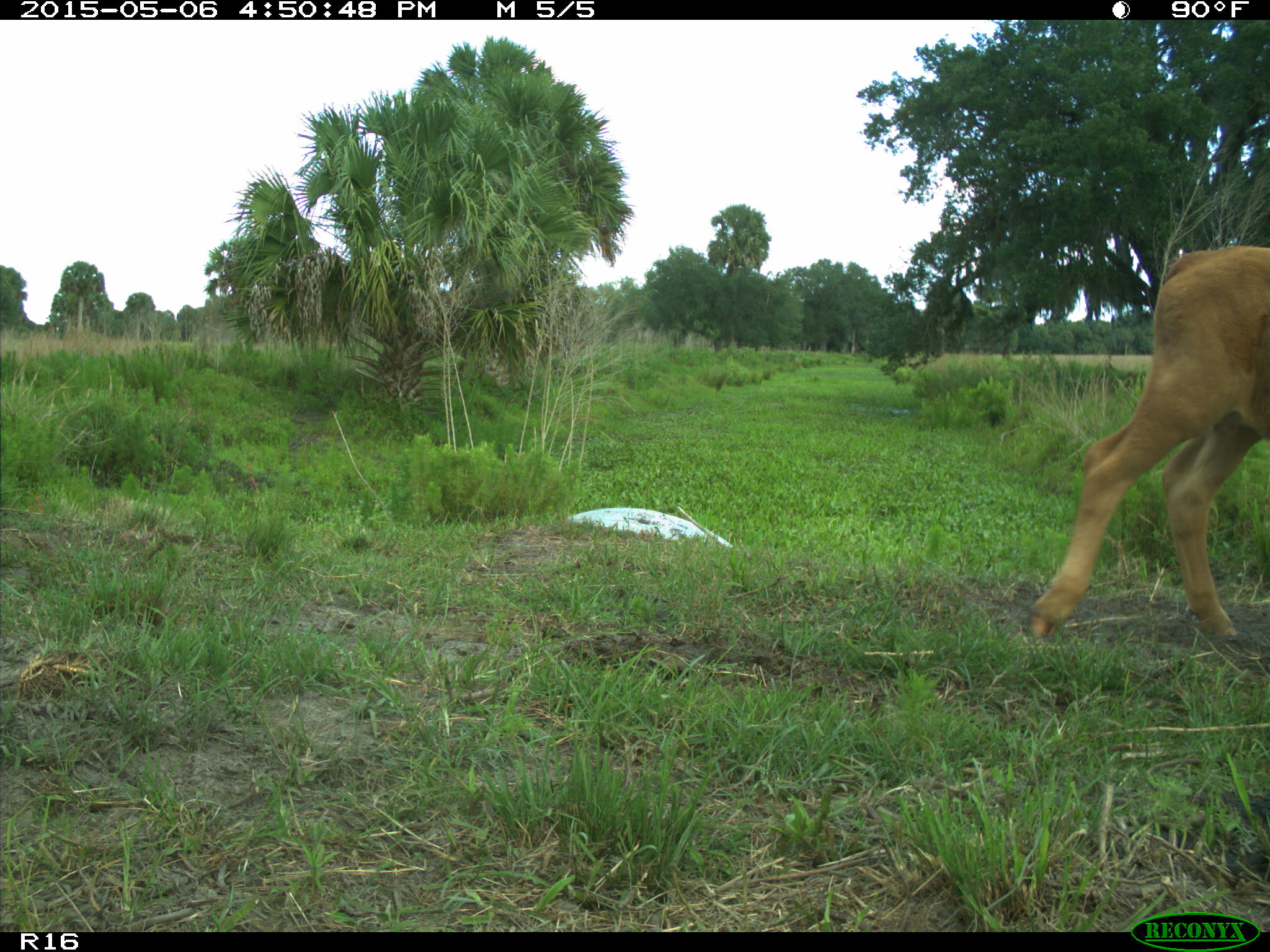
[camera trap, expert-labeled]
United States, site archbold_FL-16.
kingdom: Animalia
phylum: Chordata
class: Mammalia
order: Artiodactyla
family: Bovidae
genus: Bos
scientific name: Bos taurus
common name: domestic cow